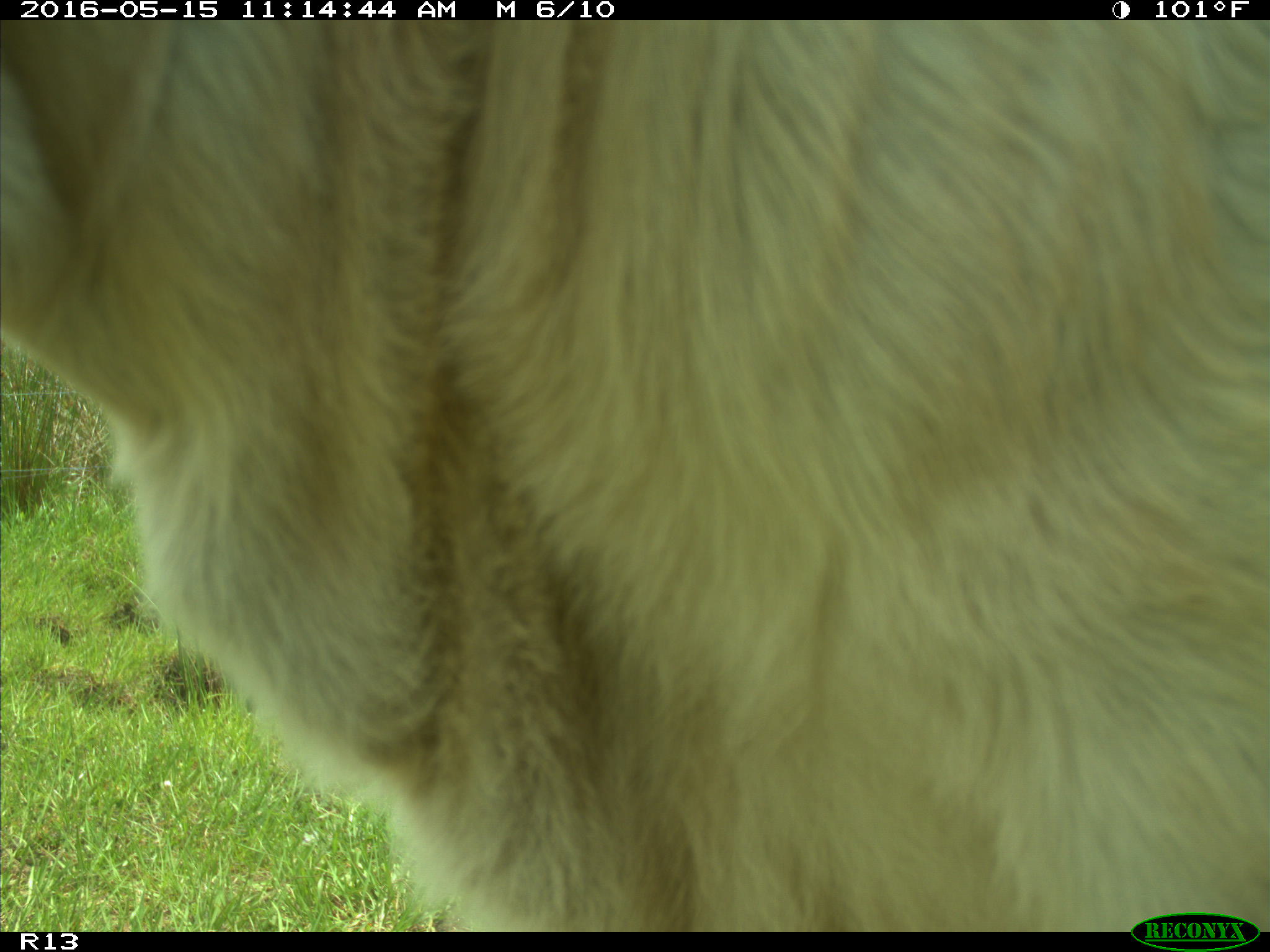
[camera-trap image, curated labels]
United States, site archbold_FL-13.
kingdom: Animalia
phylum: Chordata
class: Mammalia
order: Artiodactyla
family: Bovidae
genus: Bos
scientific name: Bos taurus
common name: domestic cow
Bos taurus (domestic cow).